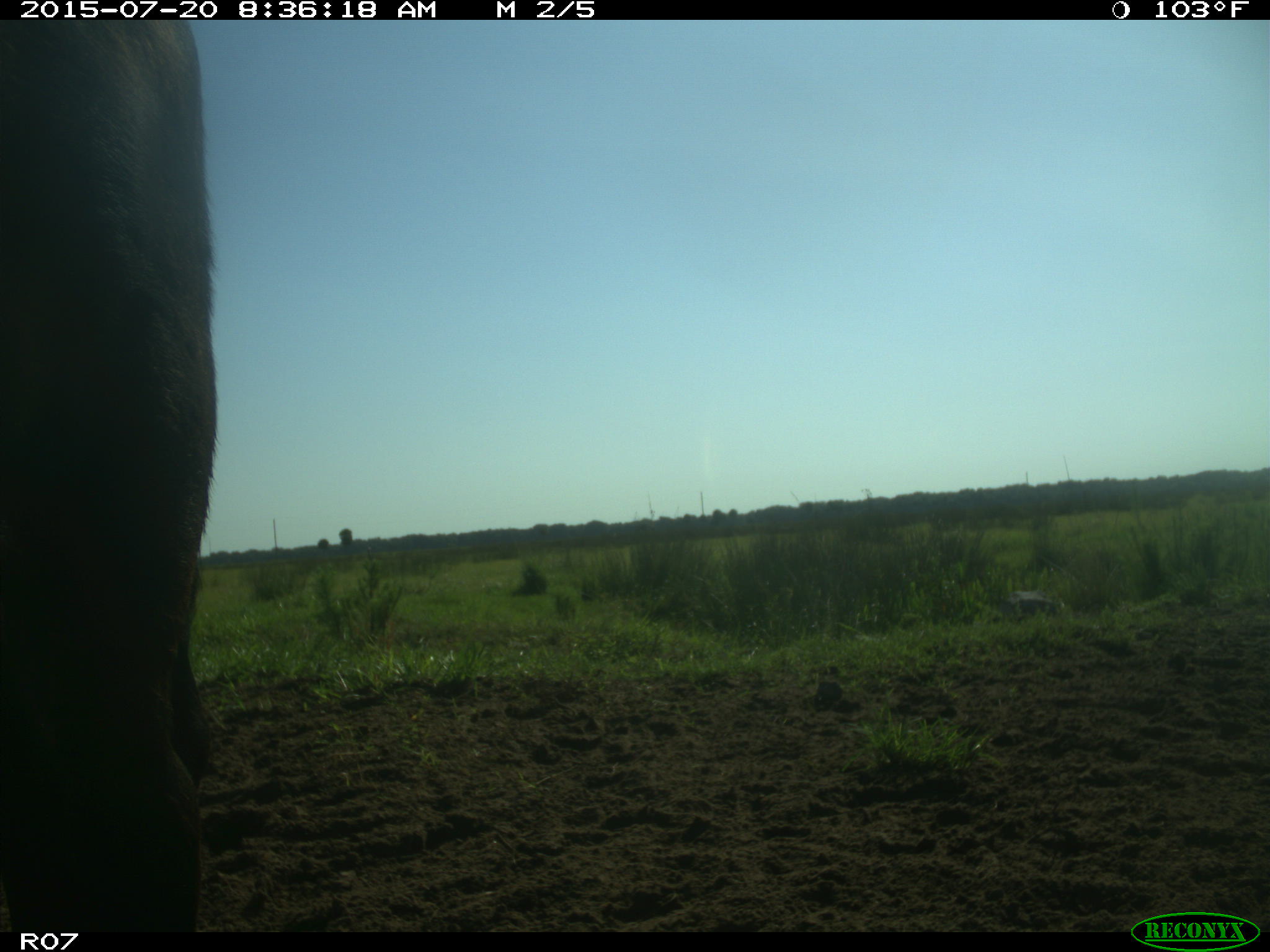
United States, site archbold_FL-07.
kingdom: Animalia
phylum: Chordata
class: Mammalia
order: Artiodactyla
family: Bovidae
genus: Bos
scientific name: Bos taurus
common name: domestic cow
Bos taurus (domestic cow).